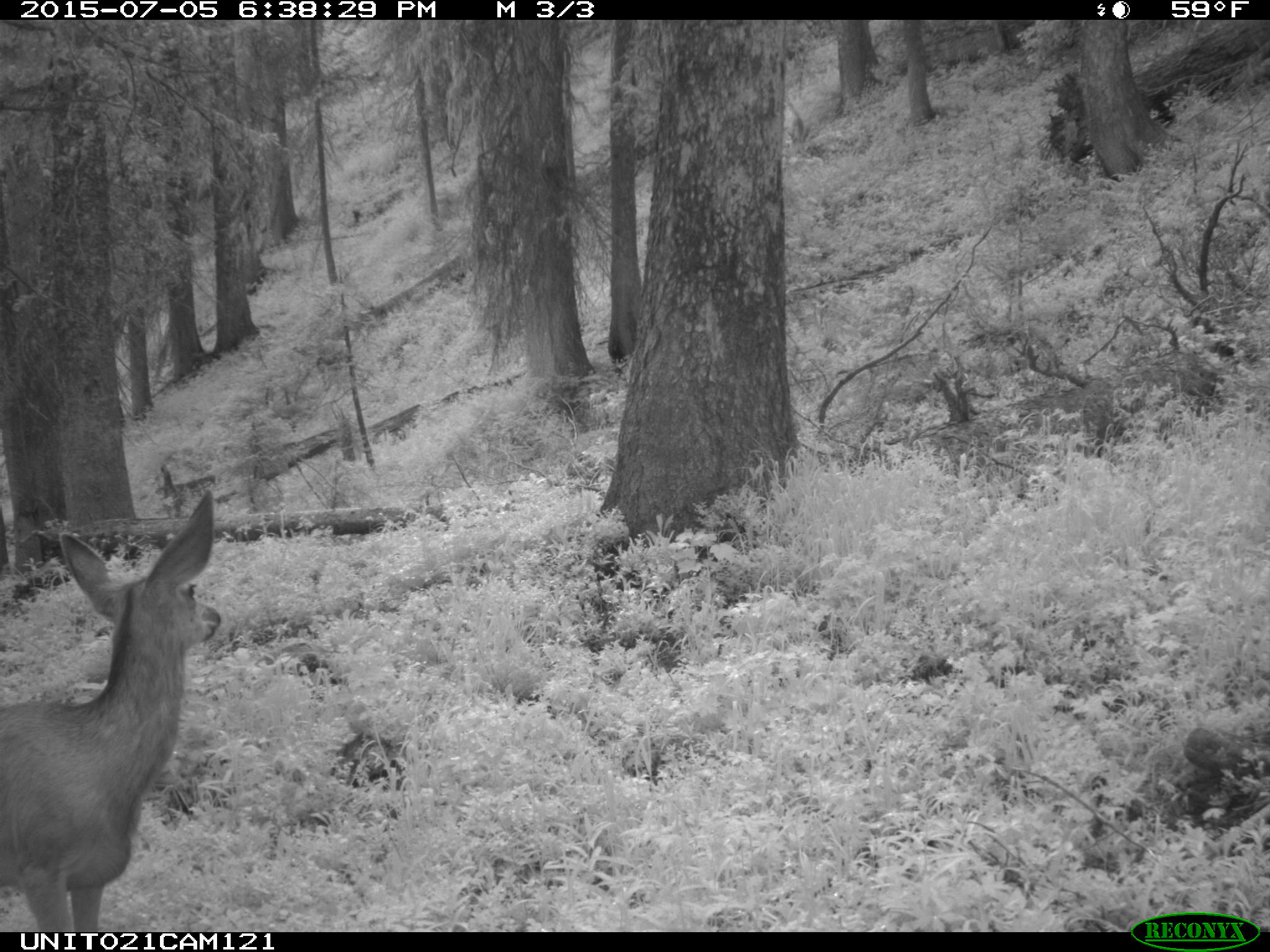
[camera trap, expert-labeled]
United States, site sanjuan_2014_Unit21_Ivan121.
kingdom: Animalia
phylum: Chordata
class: Mammalia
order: Artiodactyla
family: Cervidae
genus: Odocoileus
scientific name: Odocoileus hemionus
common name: mule deer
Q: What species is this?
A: Odocoileus hemionus (mule deer).